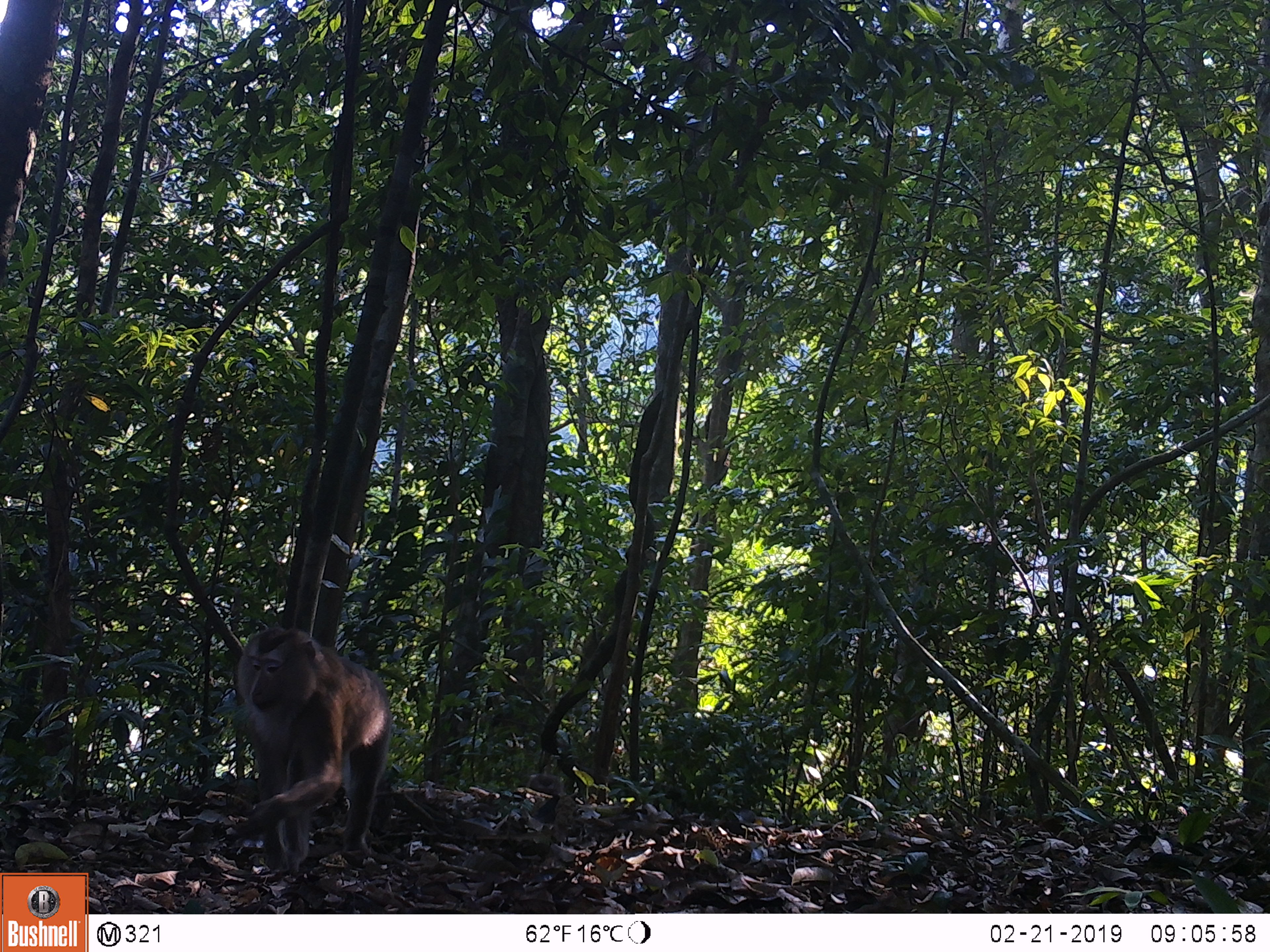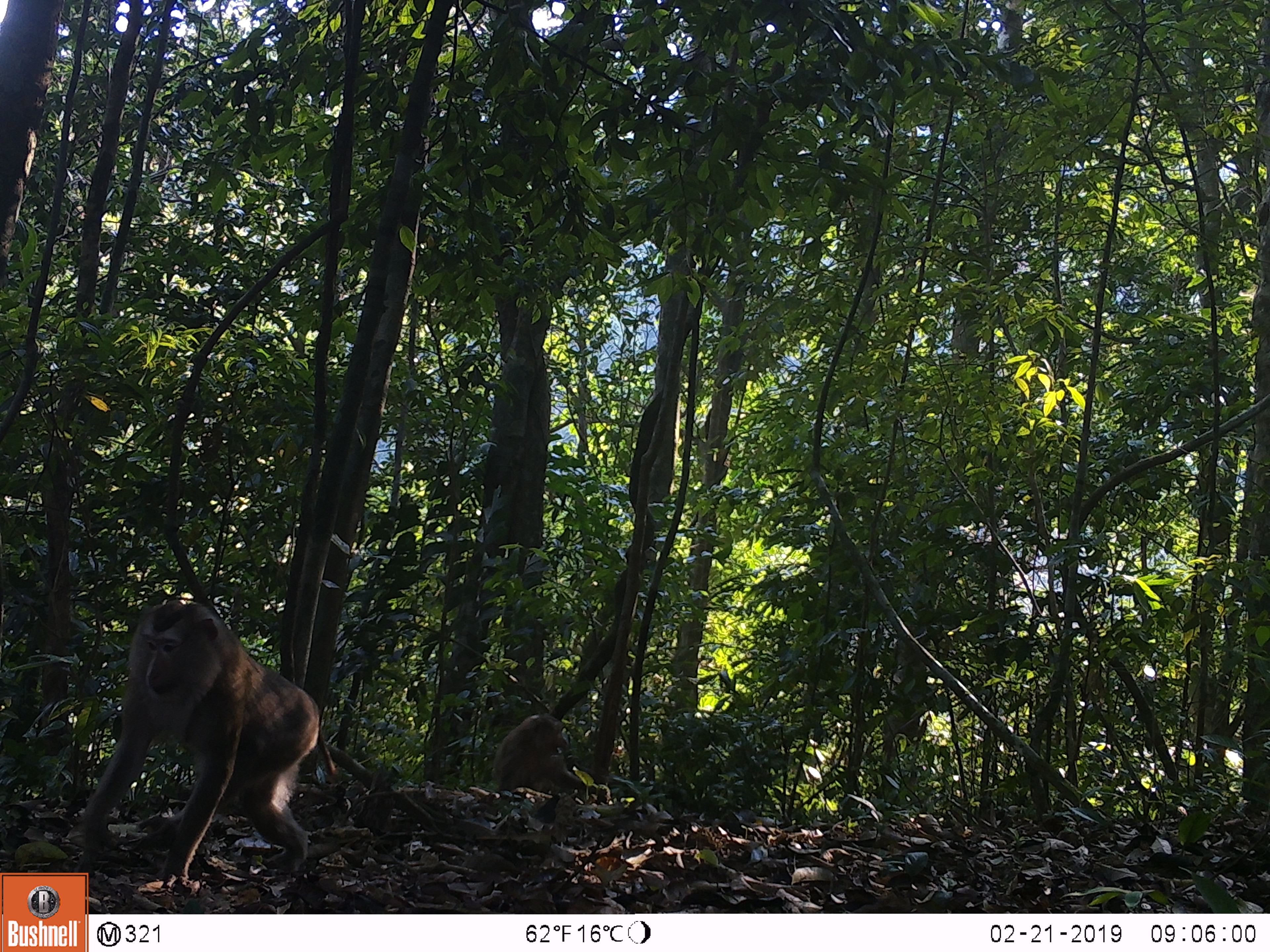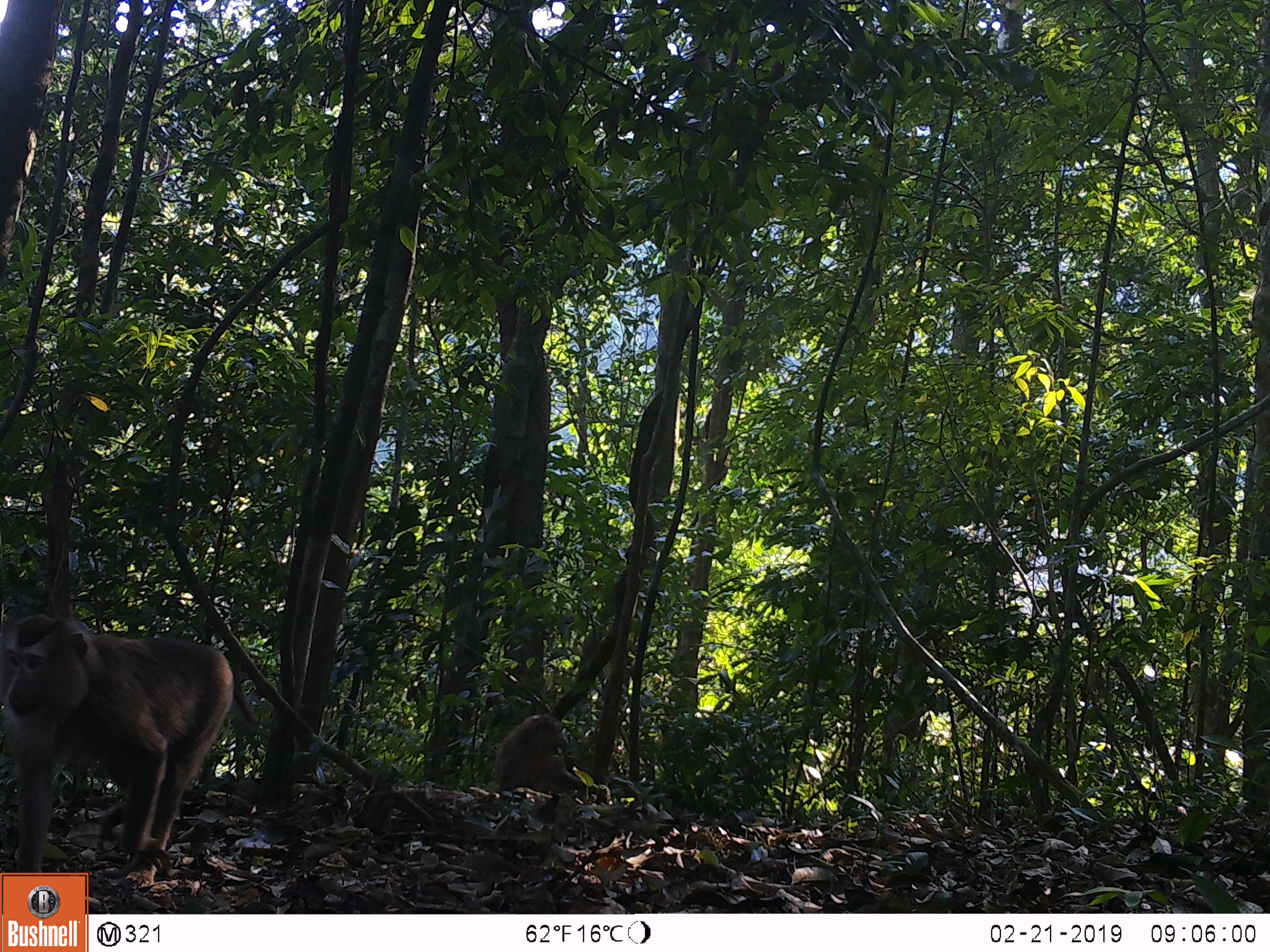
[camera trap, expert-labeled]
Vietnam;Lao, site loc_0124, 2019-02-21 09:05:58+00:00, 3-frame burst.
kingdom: Animalia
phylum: Chordata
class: Mammalia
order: Primates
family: Cercopithecidae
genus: Macaca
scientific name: Macaca nemestrina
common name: pig-tailed macaque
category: pig tailed macaque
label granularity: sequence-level